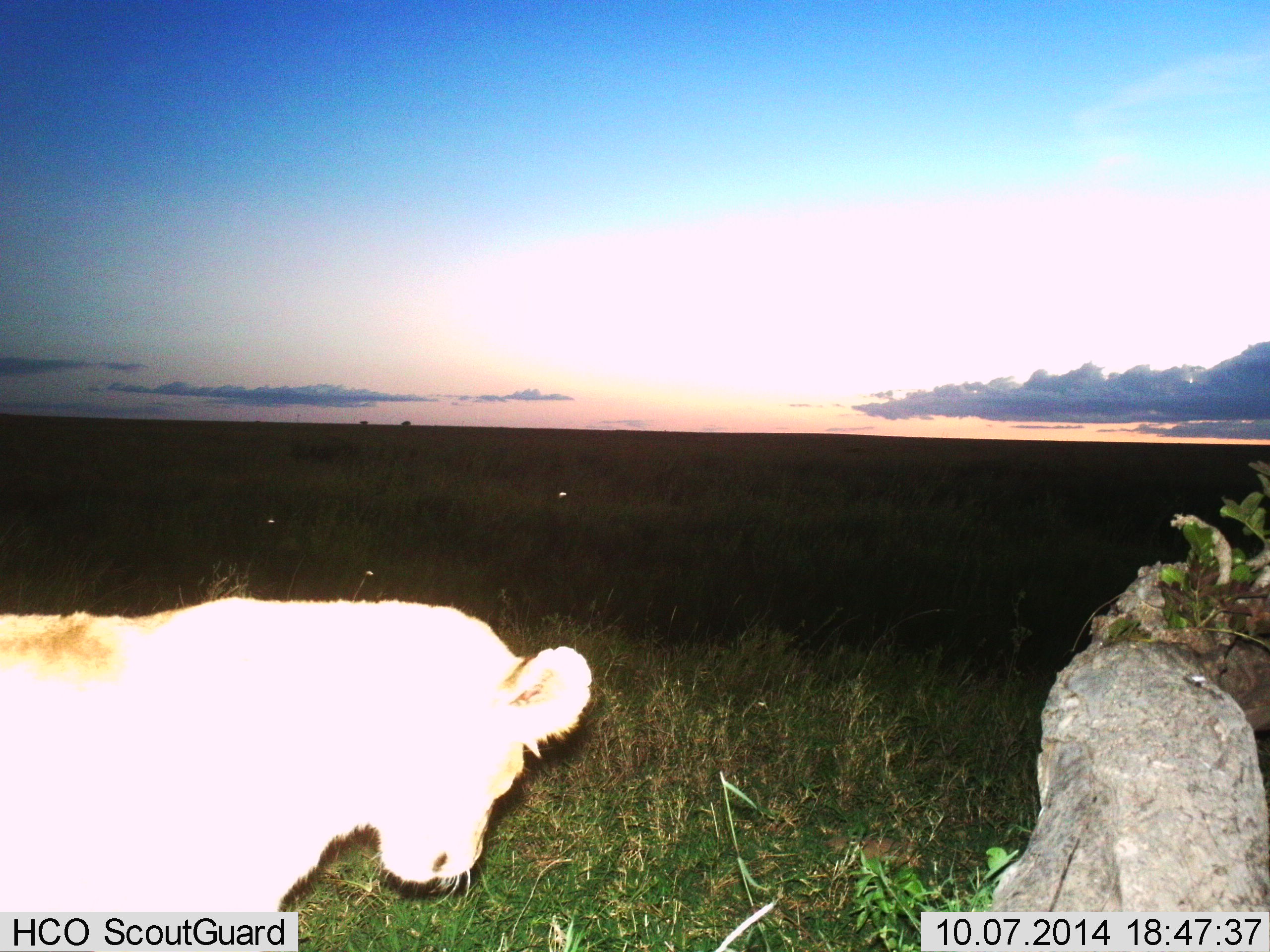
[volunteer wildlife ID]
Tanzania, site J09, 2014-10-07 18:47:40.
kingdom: Animalia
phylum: Chordata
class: Mammalia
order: Carnivora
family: Felidae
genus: Panthera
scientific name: Panthera leo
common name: lion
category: lionfemale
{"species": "lionfemale (lion) (Panthera leo)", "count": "1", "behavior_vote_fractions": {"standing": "80%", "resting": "0%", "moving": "20%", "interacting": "0%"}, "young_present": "0%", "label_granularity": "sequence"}